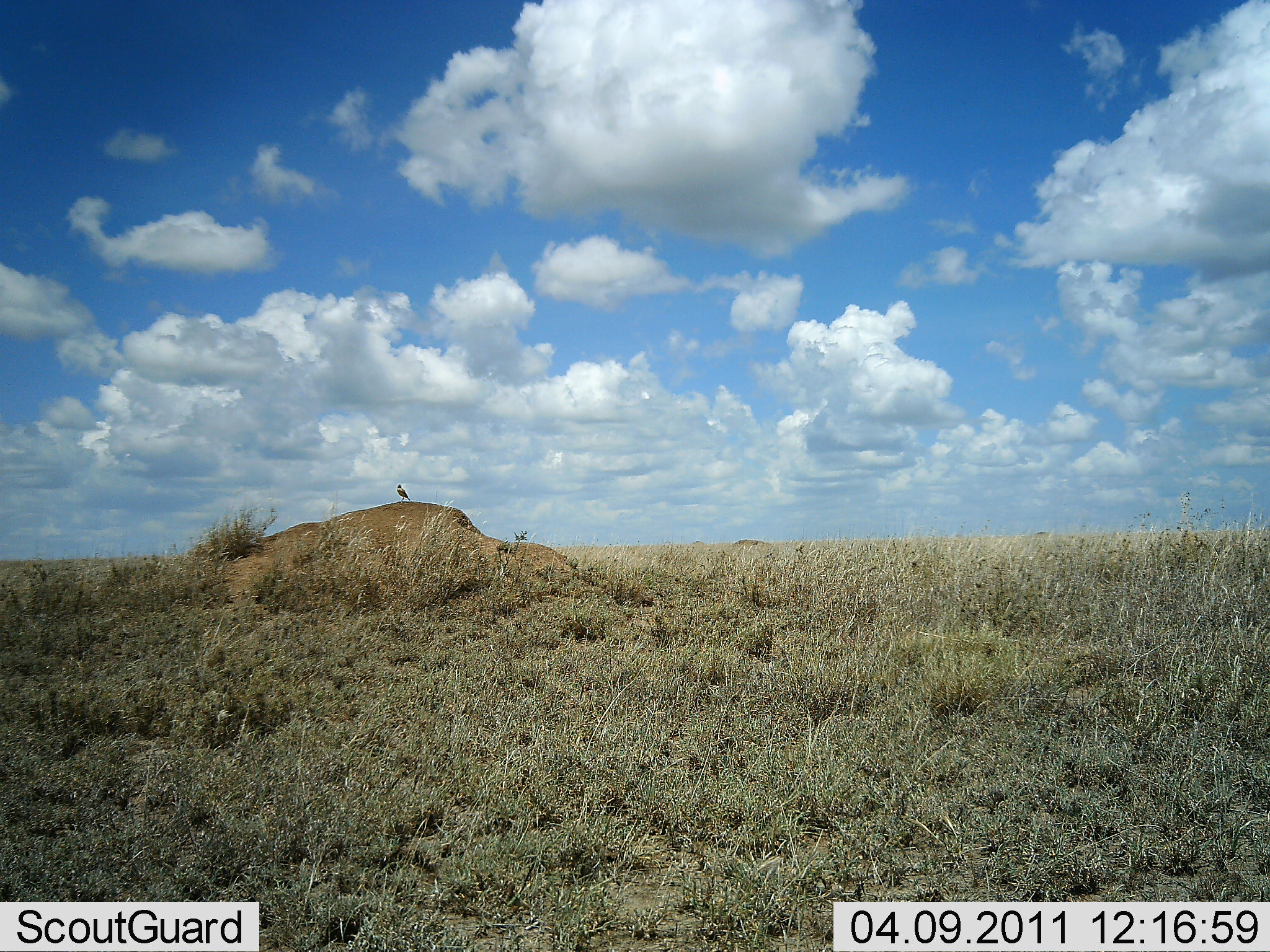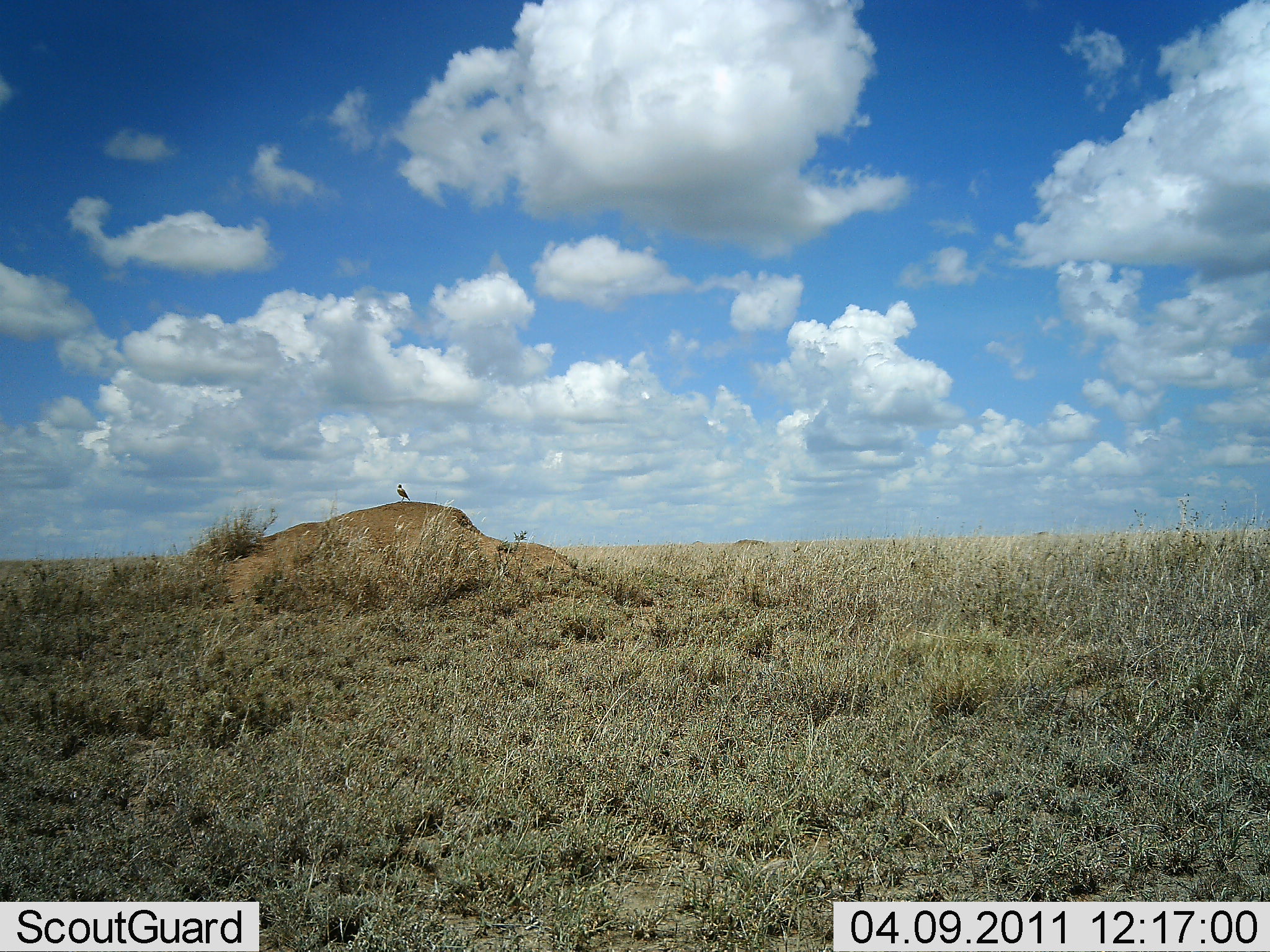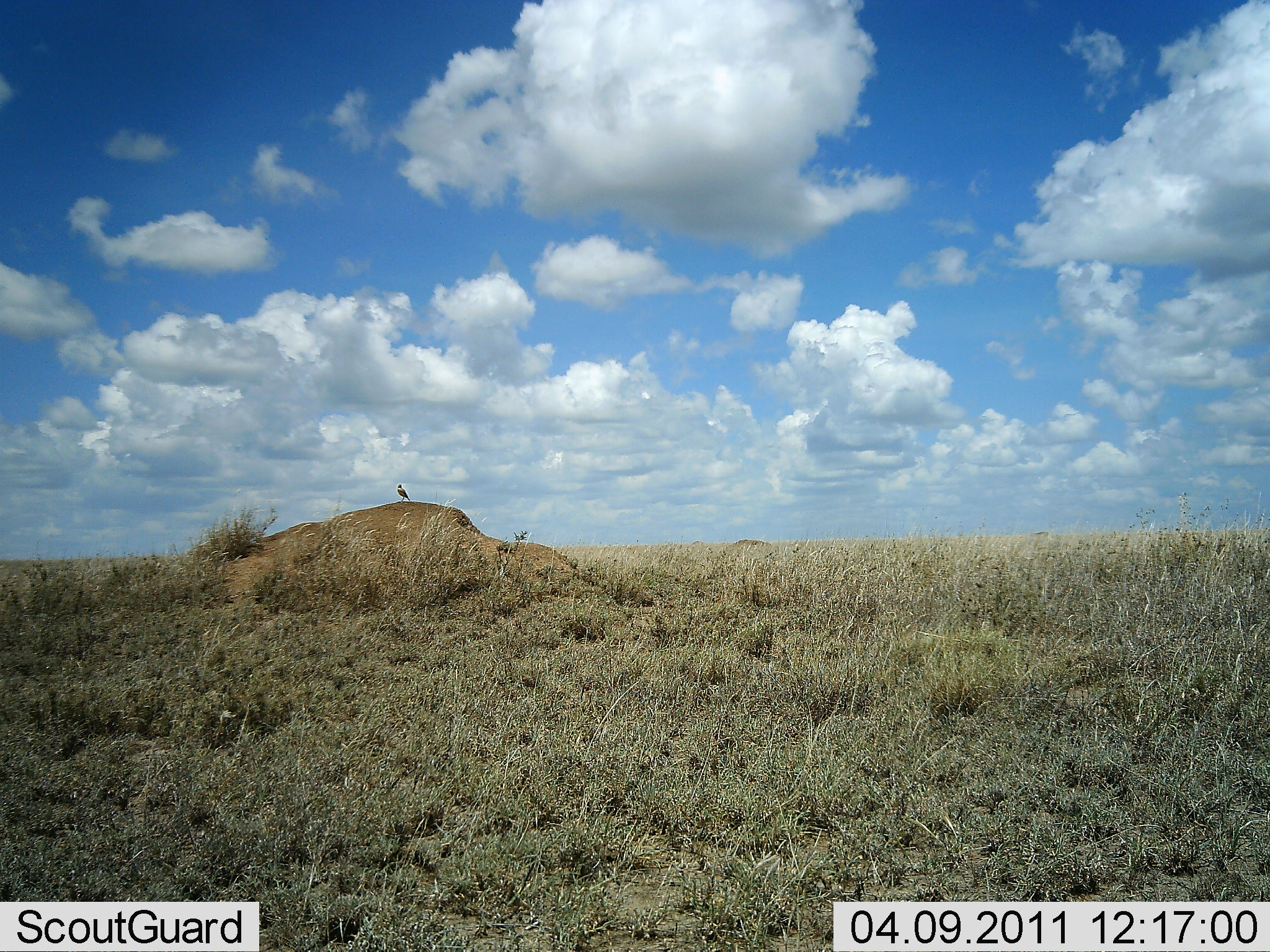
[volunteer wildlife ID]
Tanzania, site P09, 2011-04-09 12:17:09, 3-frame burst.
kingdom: Animalia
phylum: Chordata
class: Aves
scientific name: Aves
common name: bird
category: otherbird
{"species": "otherbird (bird) (Aves)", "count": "1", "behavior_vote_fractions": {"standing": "100%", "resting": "0%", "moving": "0%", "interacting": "0%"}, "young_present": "0%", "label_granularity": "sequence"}